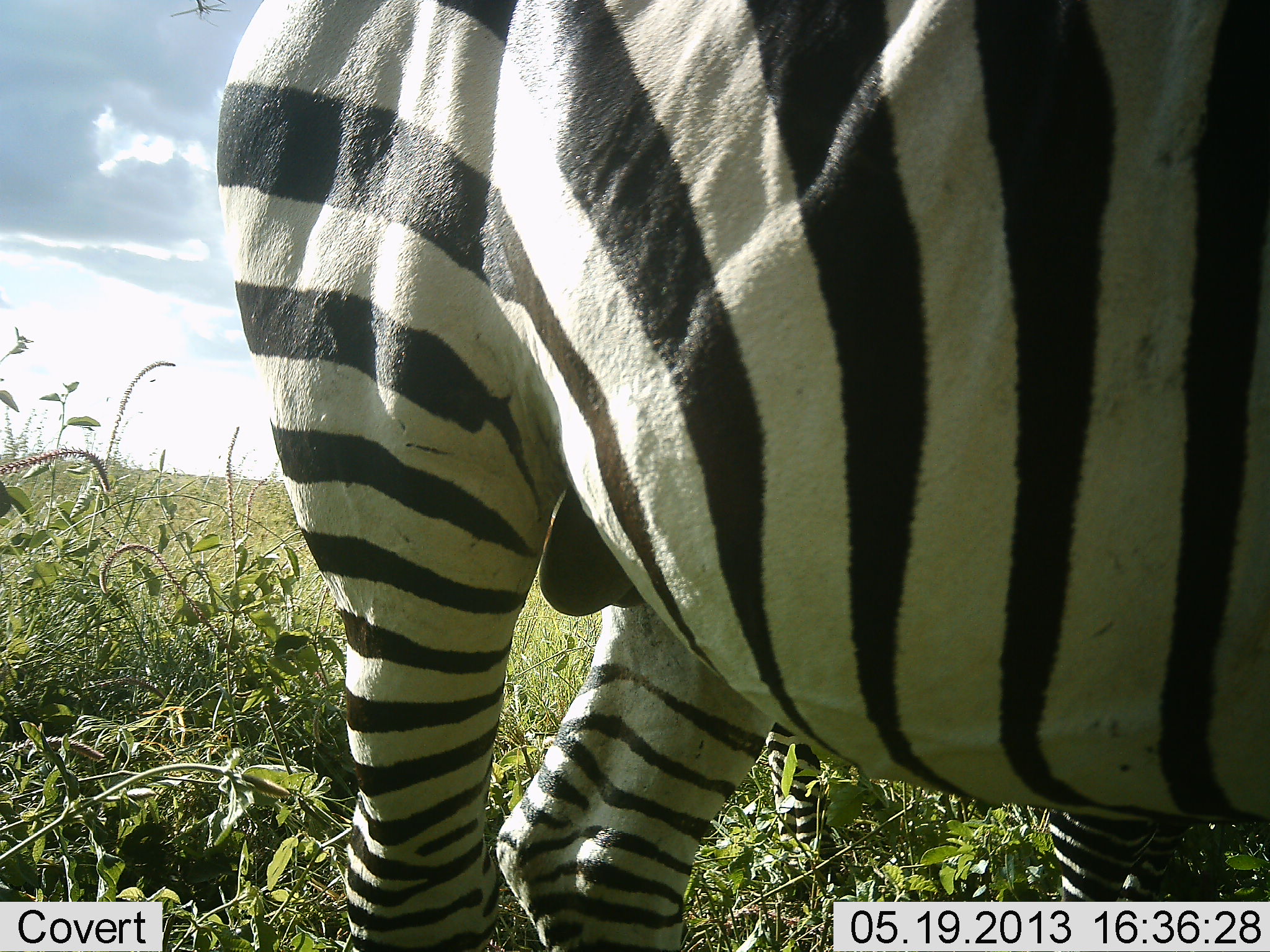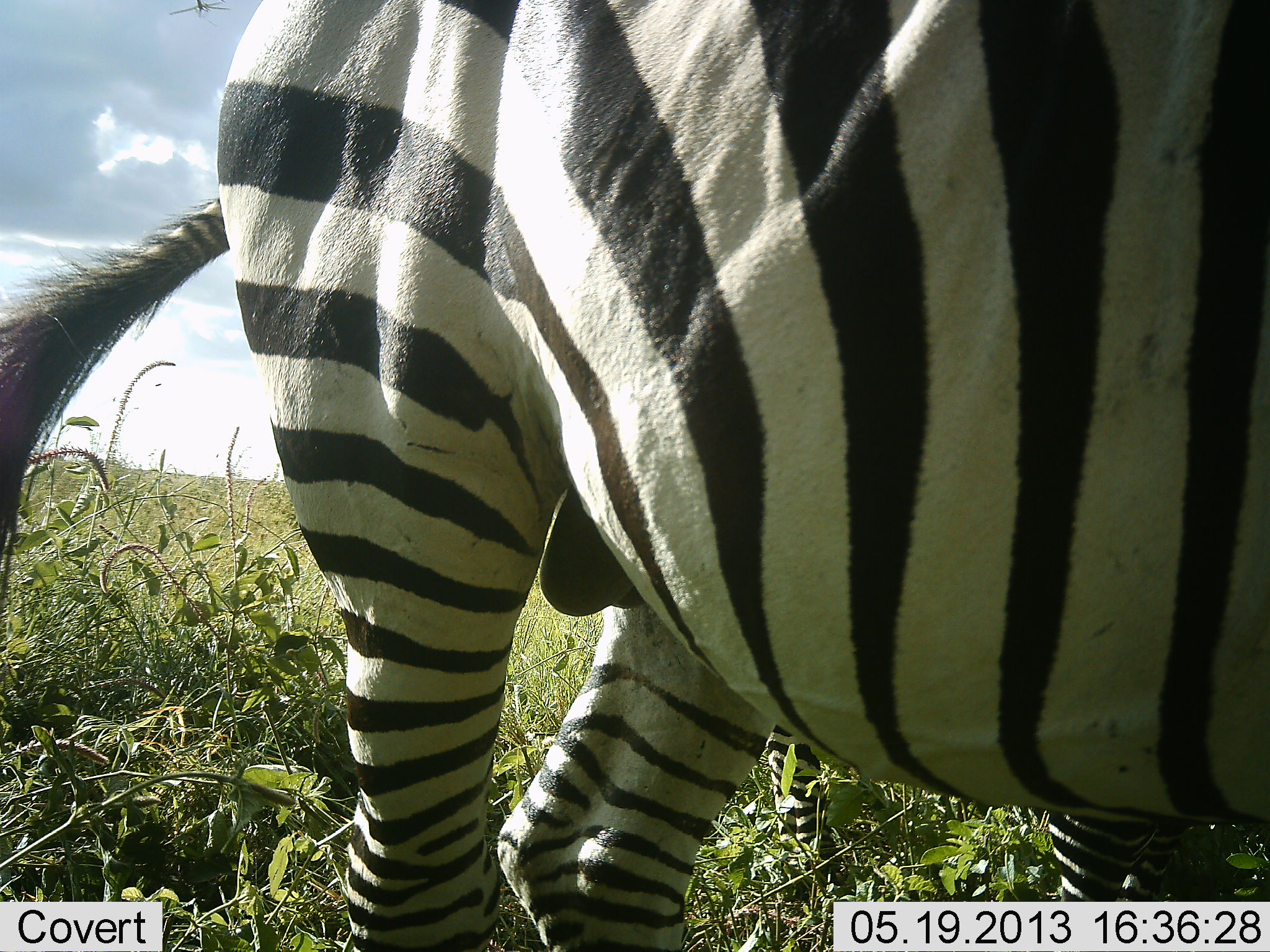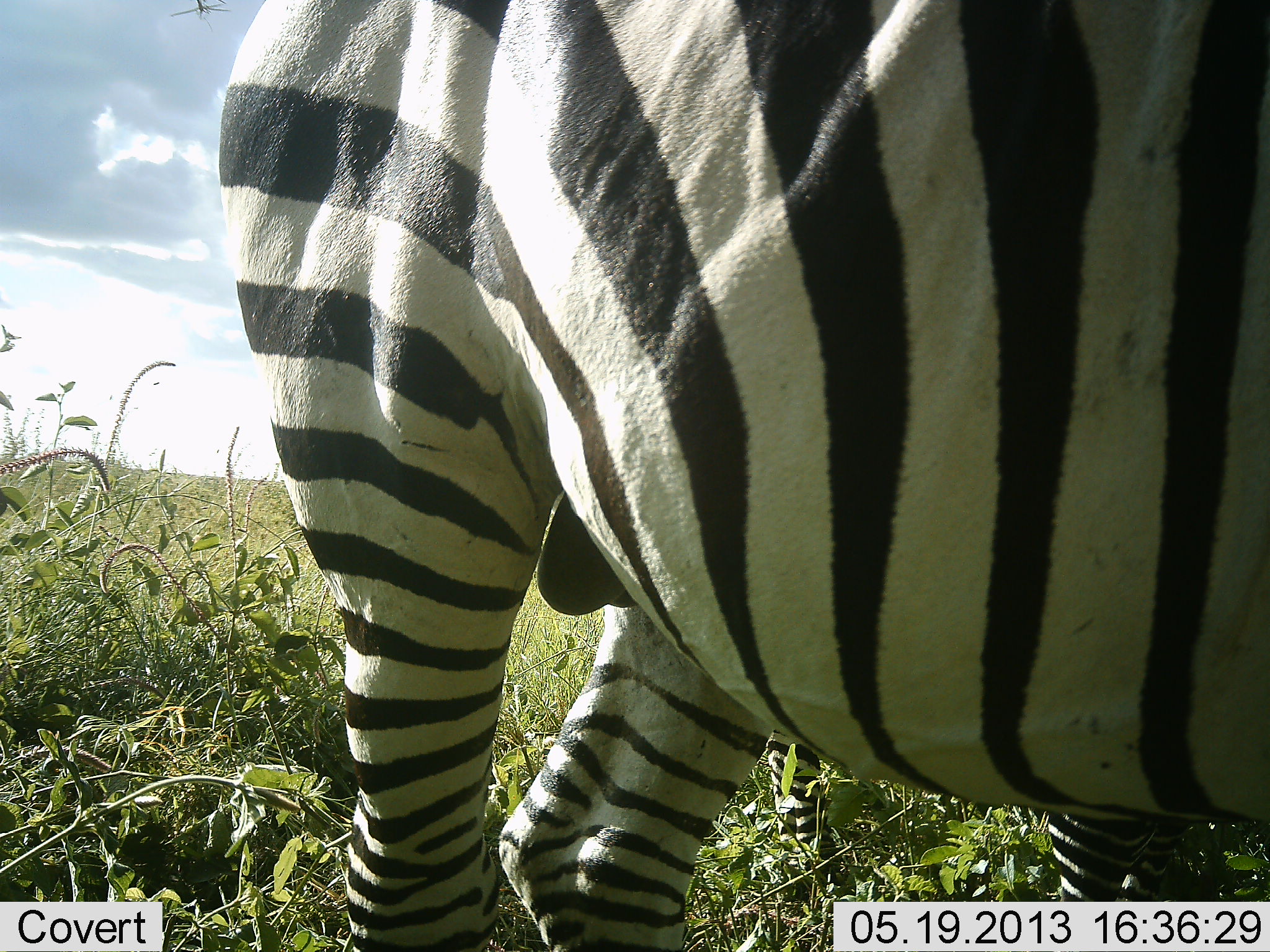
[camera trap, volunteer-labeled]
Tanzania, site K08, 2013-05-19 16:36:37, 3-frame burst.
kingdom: Animalia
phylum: Chordata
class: Mammalia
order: Perissodactyla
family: Equidae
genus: Equus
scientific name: Equus quagga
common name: plains zebra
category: zebra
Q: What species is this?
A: Zebra (plains zebra) (Equus quagga).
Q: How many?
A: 1.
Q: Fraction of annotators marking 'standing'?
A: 90%.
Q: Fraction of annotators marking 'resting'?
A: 0%.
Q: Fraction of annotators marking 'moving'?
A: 10%.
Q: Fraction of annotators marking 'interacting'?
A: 0%.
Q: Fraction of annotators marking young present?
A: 0%.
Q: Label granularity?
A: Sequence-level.